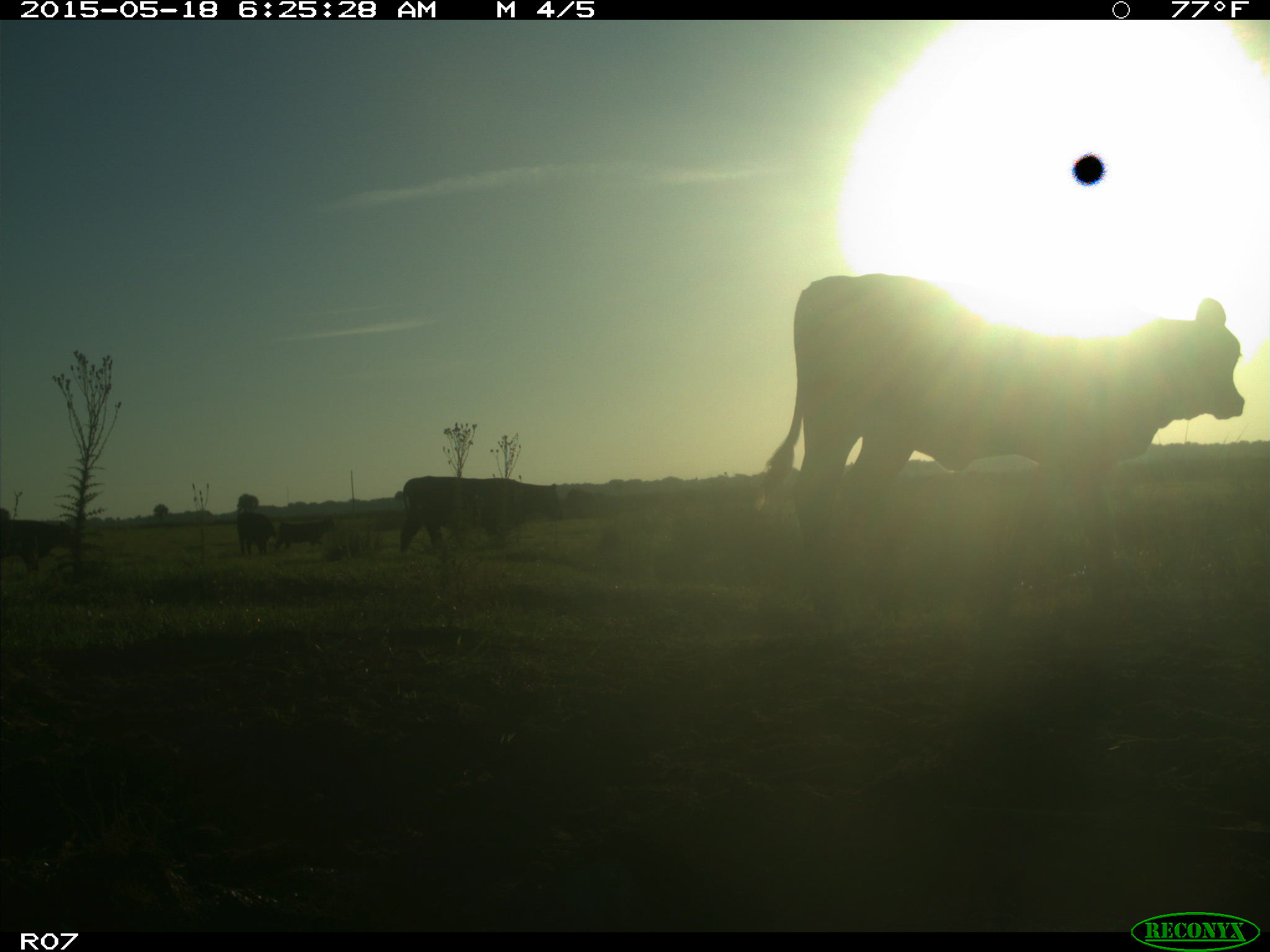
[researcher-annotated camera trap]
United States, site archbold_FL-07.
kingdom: Animalia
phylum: Chordata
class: Mammalia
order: Artiodactyla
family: Bovidae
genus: Bos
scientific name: Bos taurus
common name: domestic cow